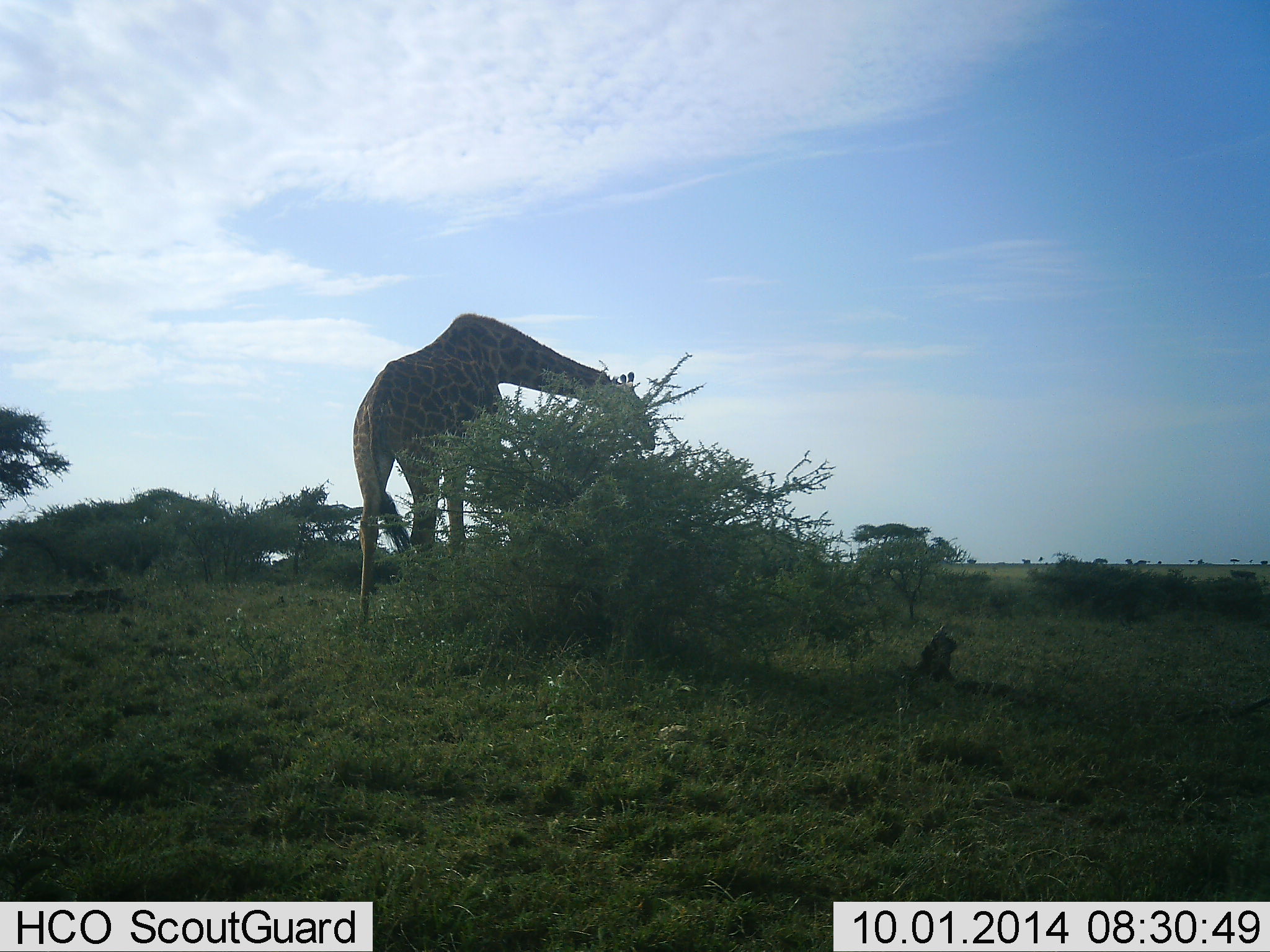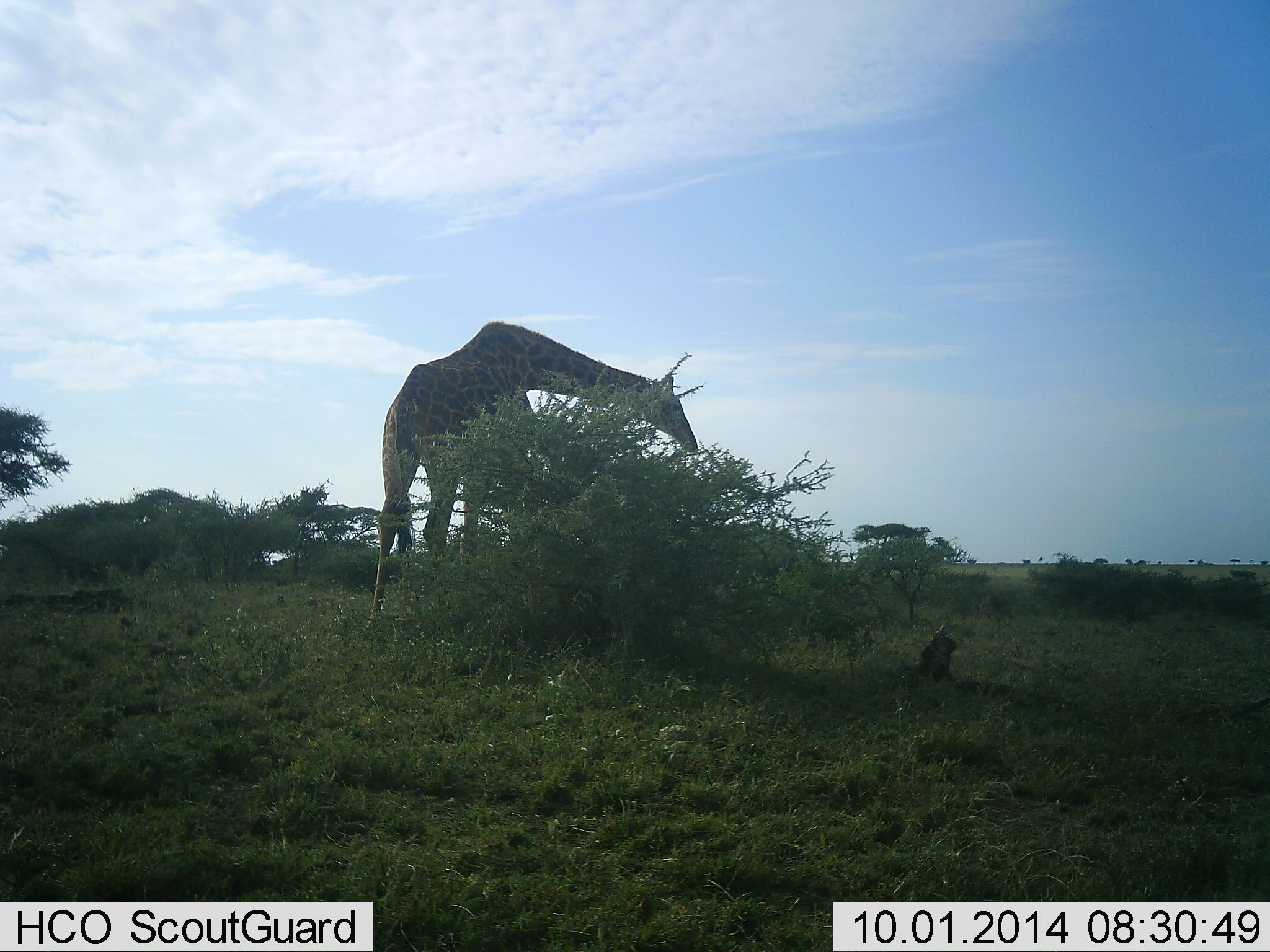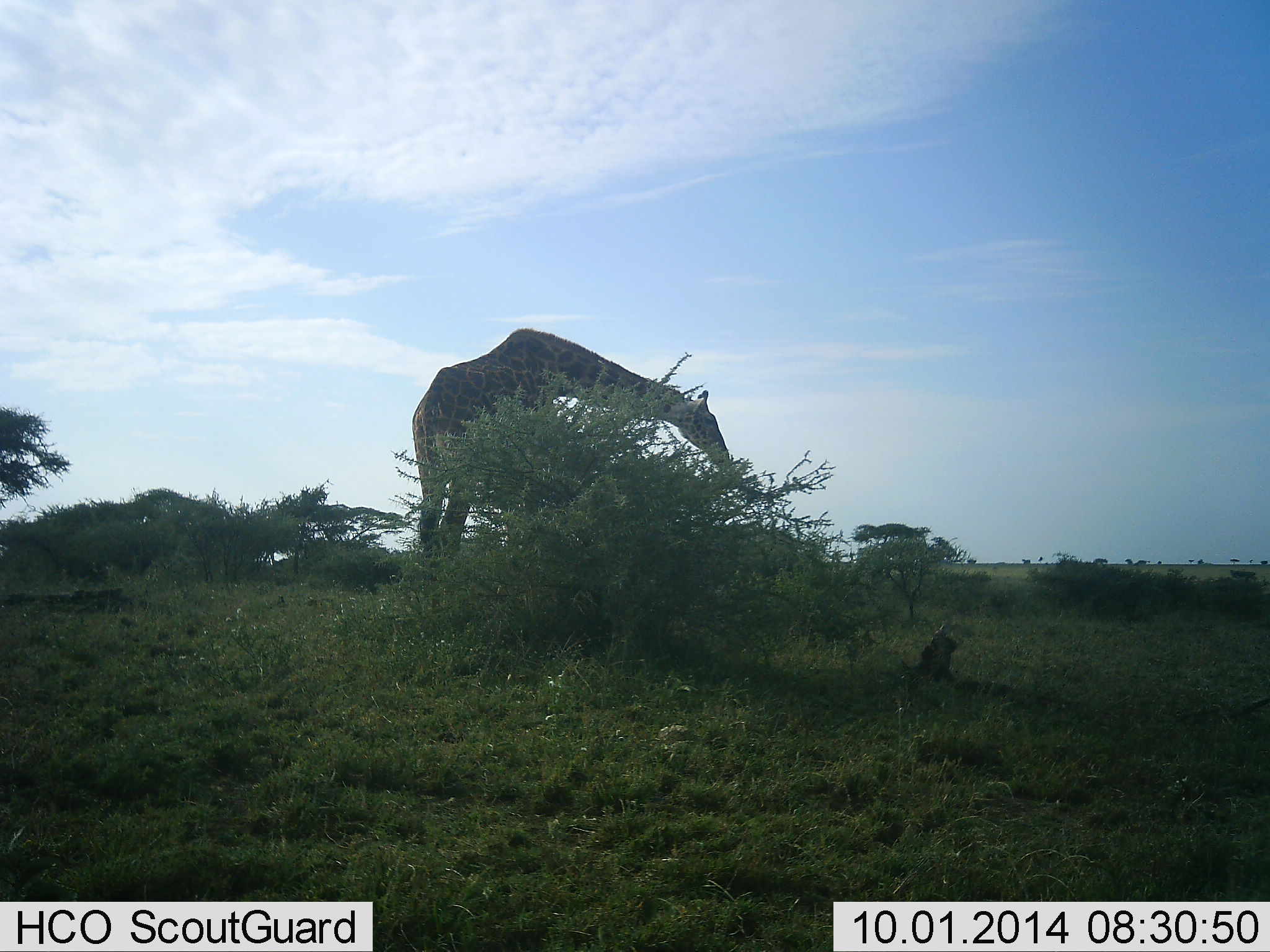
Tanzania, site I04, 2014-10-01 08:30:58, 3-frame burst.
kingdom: Animalia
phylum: Chordata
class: Mammalia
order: Artiodactyla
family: Giraffidae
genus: Giraffa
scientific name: Giraffa camelopardalis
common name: giraffe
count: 1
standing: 10%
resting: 0%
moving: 40%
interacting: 0%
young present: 0%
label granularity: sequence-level